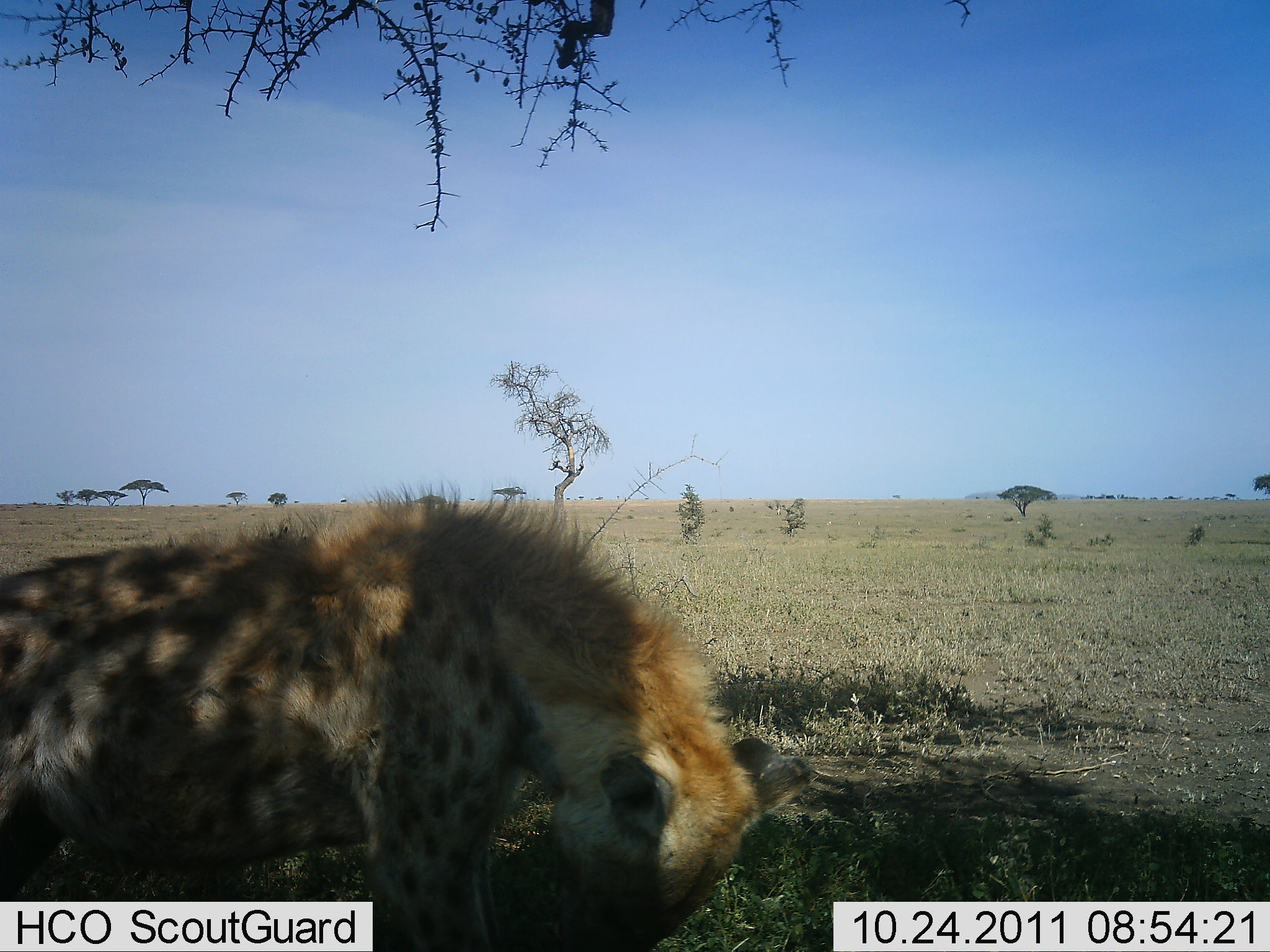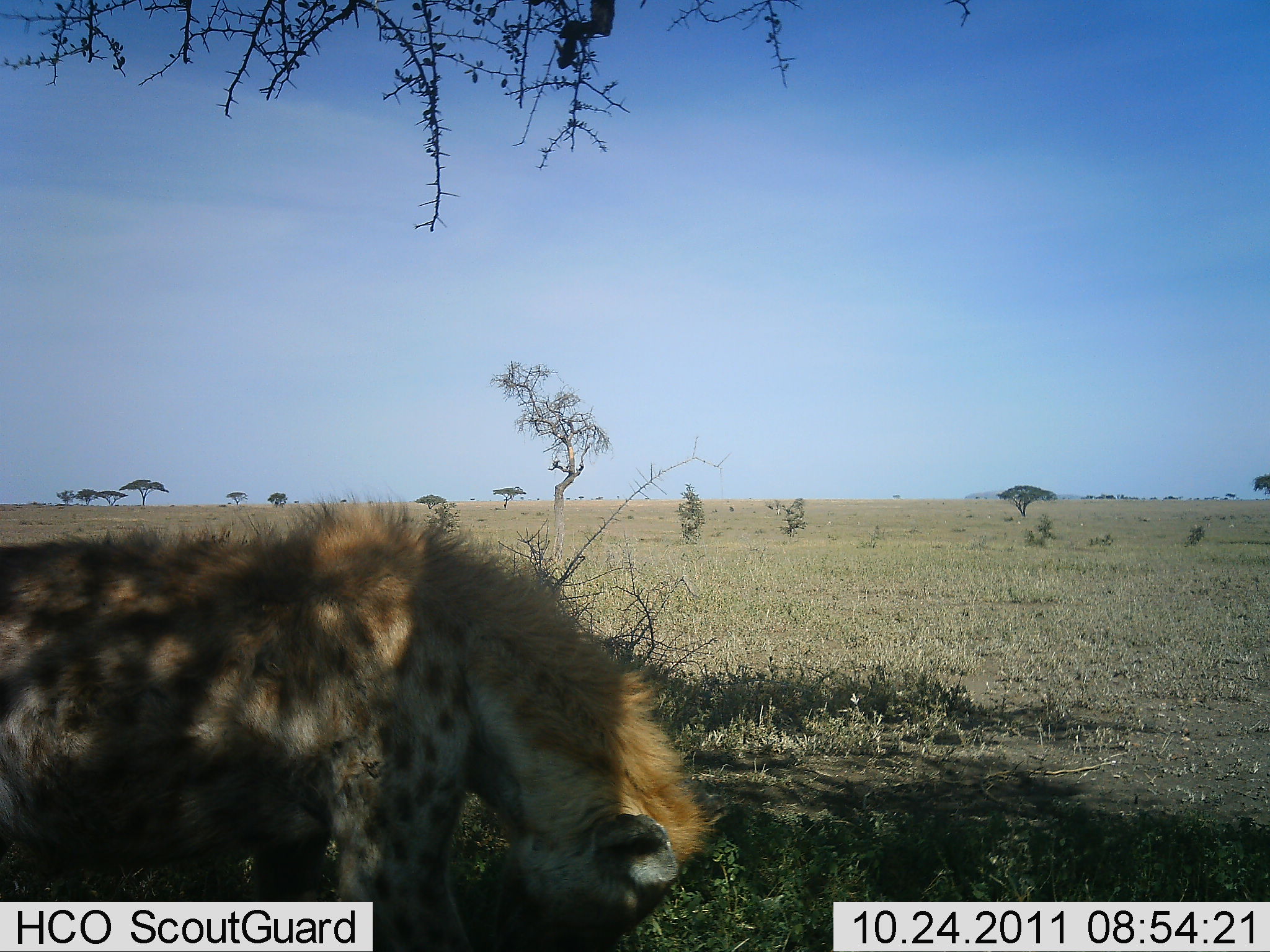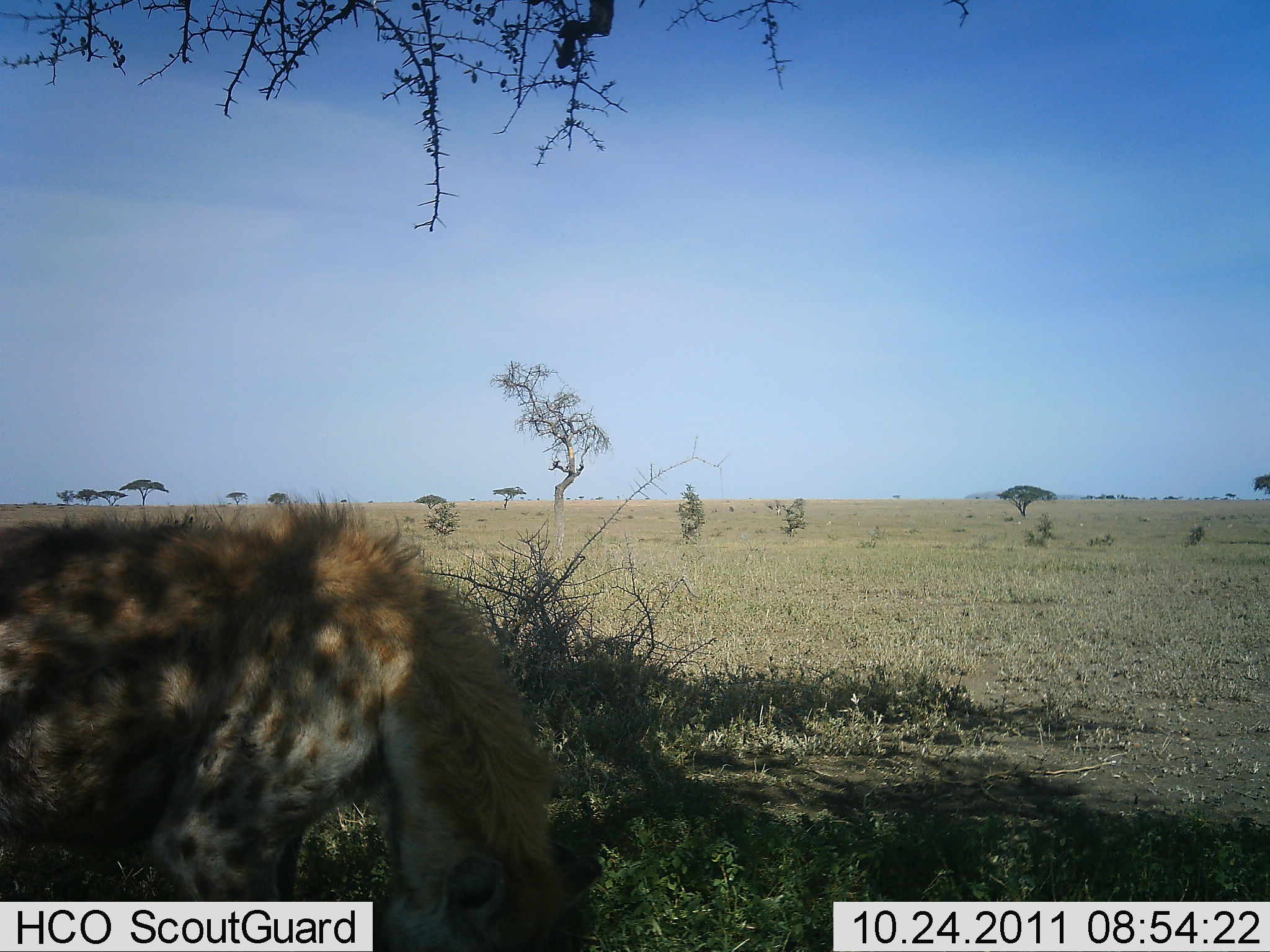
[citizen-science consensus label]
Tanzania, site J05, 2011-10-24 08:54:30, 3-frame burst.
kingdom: Animalia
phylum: Chordata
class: Mammalia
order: Carnivora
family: Hyaenidae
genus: Crocuta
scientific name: Crocuta crocuta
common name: spotted hyena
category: hyenaspotted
Hyenaspotted (spotted hyena) (Crocuta crocuta), count 1. Behavior (volunteer vote fractions): standing 45%, resting 0%, moving 36%, interacting 0%. Young present (vote fraction): 0%. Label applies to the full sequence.